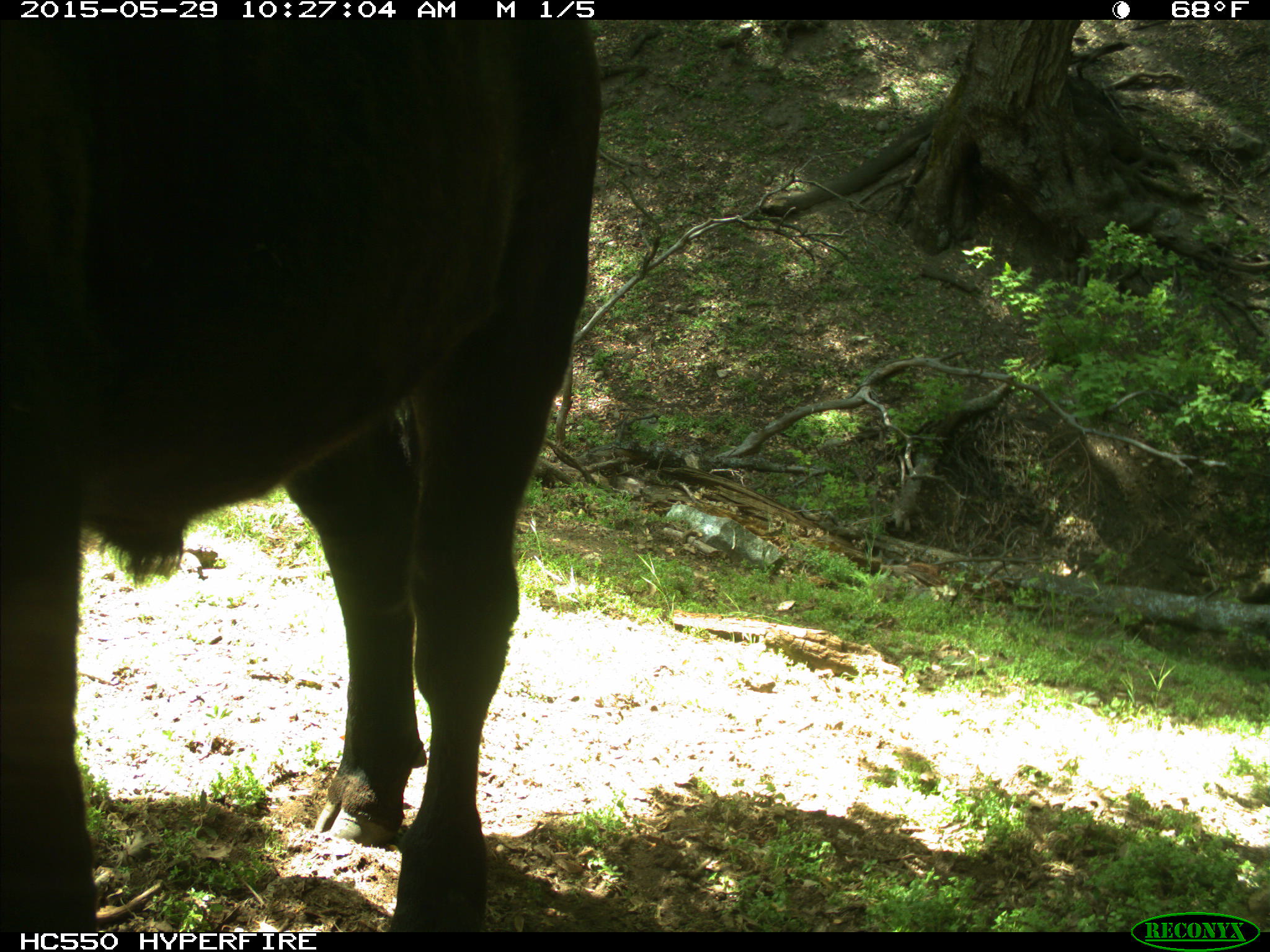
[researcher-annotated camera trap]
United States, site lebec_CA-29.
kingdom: Animalia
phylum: Chordata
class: Mammalia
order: Artiodactyla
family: Bovidae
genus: Bos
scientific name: Bos taurus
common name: domestic cow